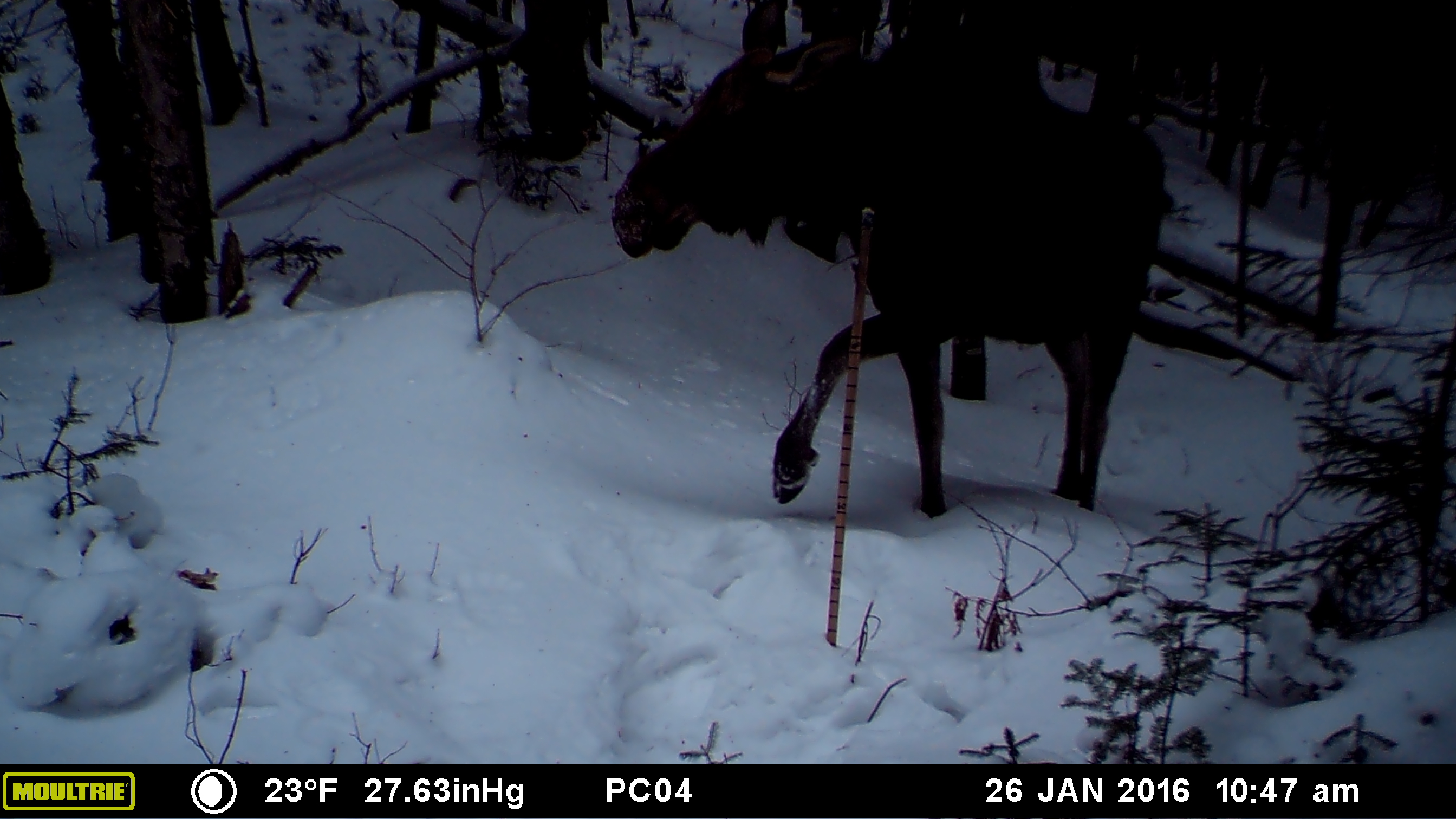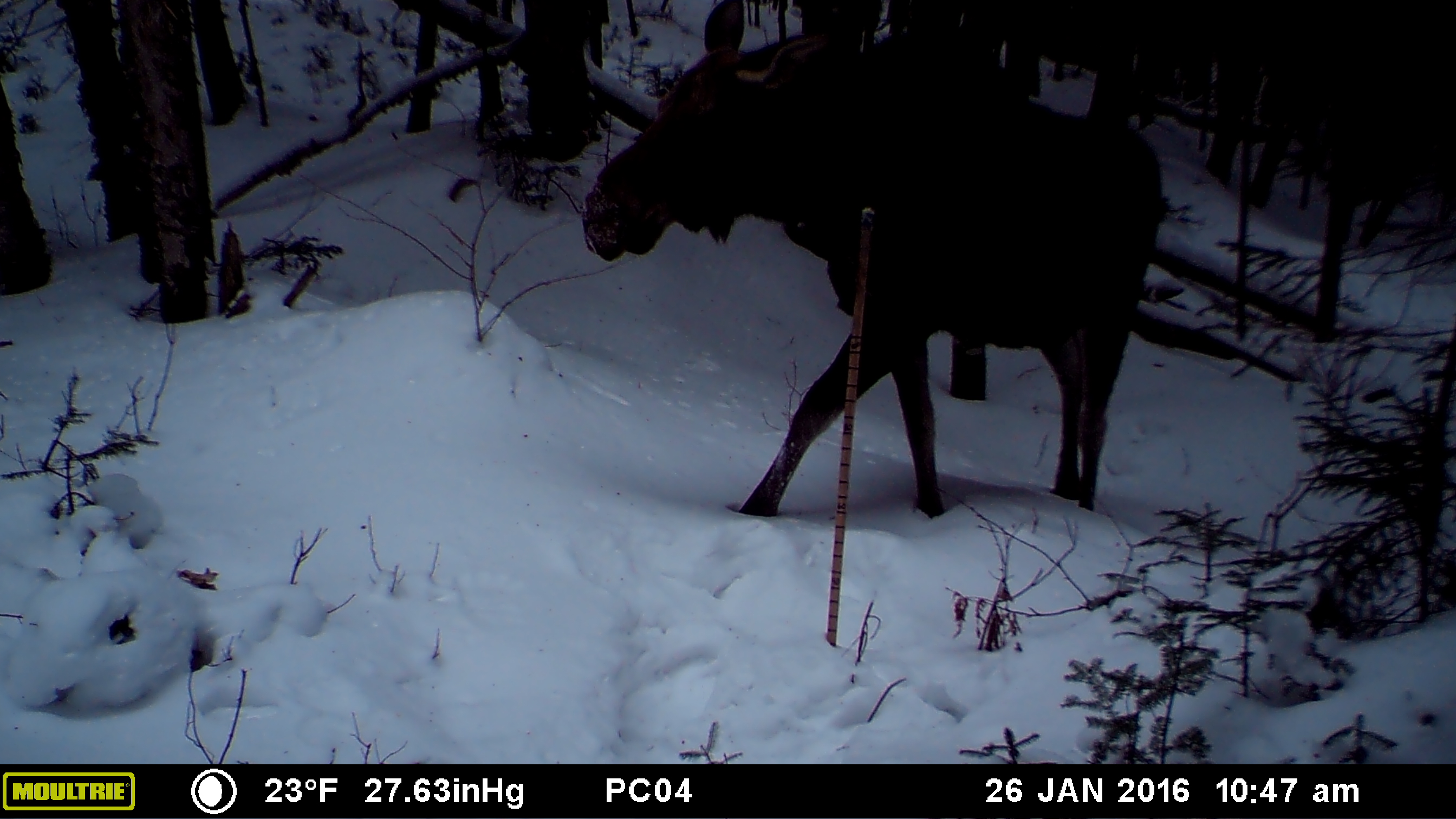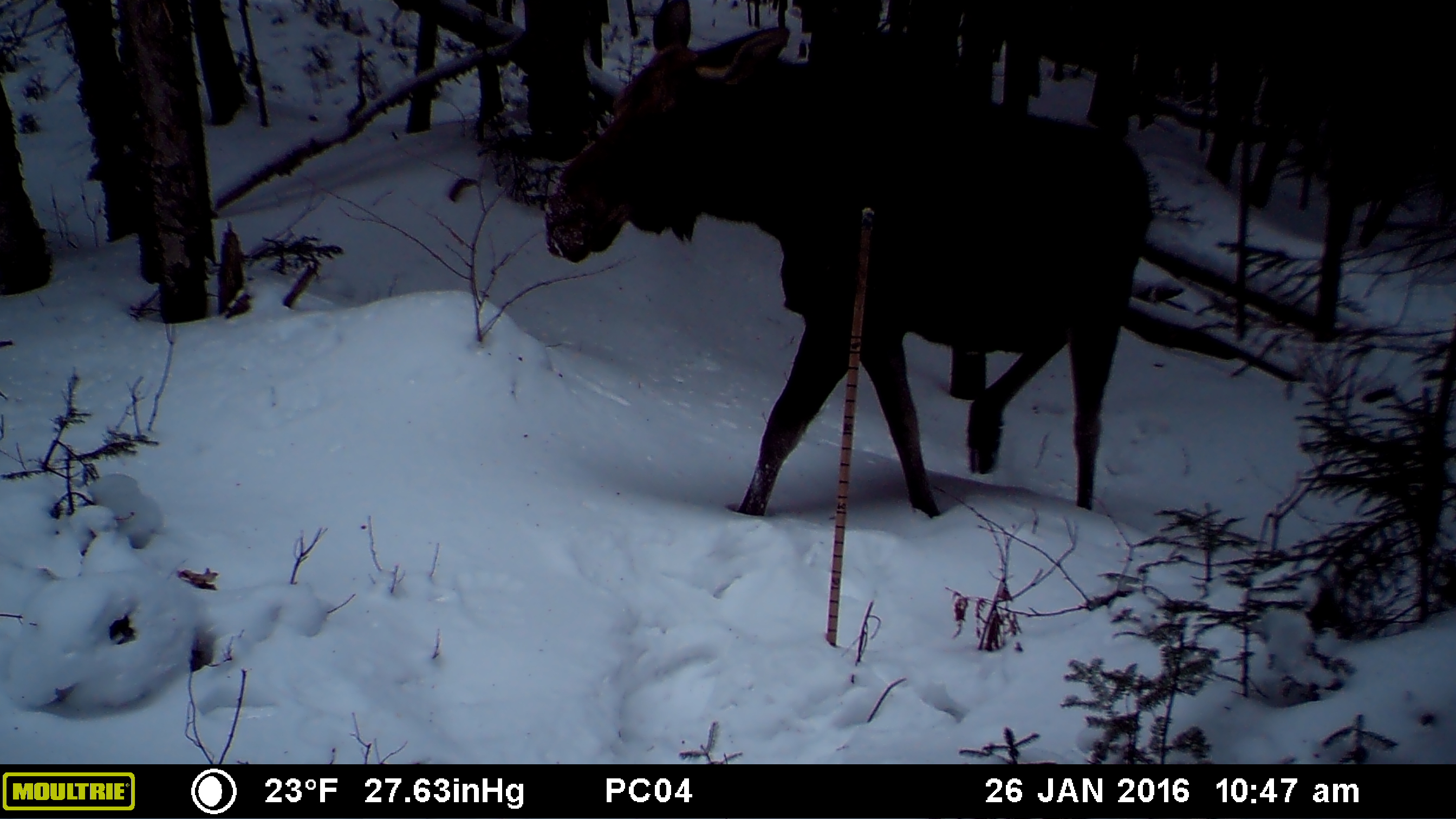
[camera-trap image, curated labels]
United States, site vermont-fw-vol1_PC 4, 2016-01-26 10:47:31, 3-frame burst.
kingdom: Animalia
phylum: Chordata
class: Mammalia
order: Artiodactyla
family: Cervidae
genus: Alces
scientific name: Alces alces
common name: moose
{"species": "moose (Alces alces)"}